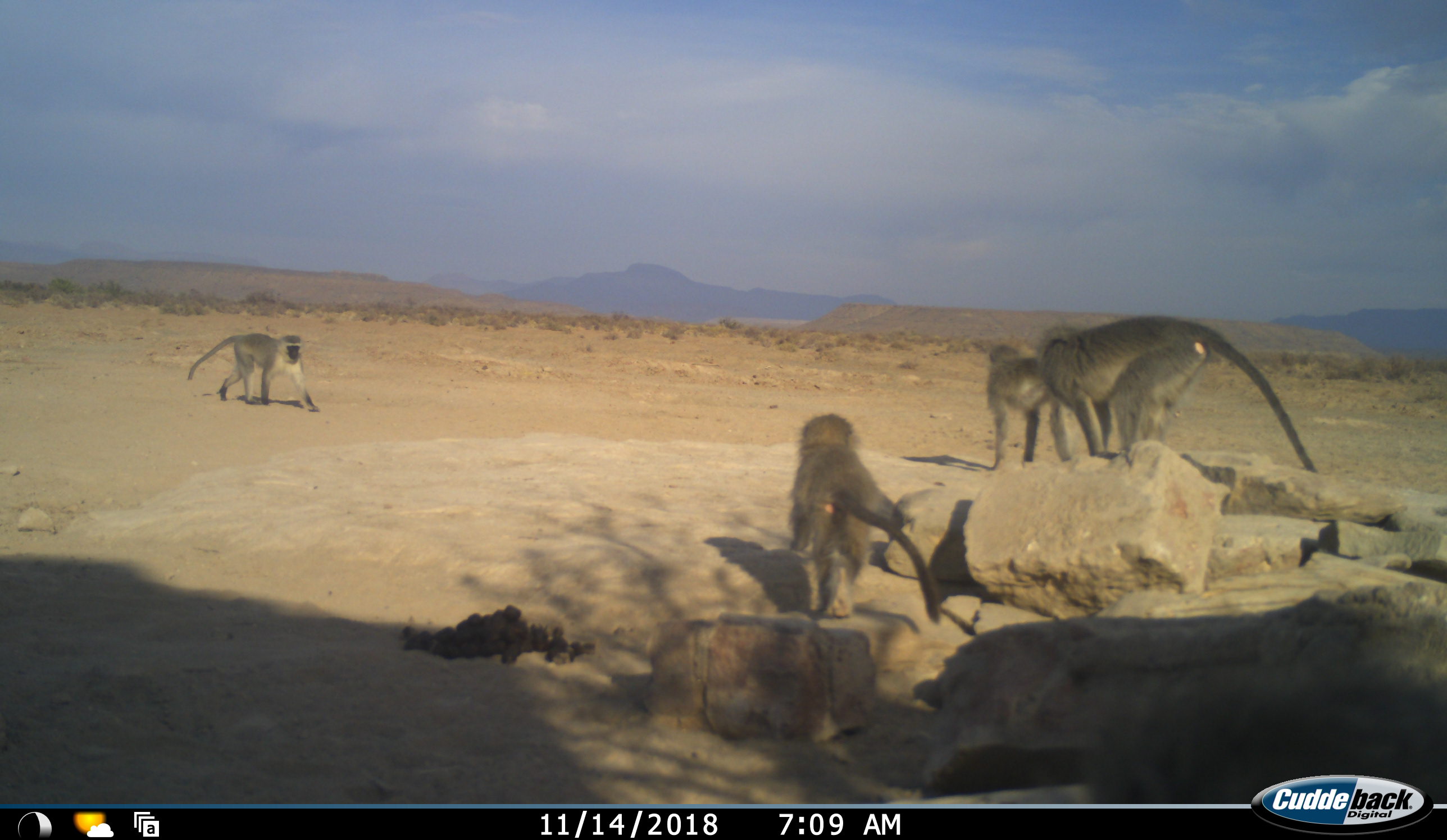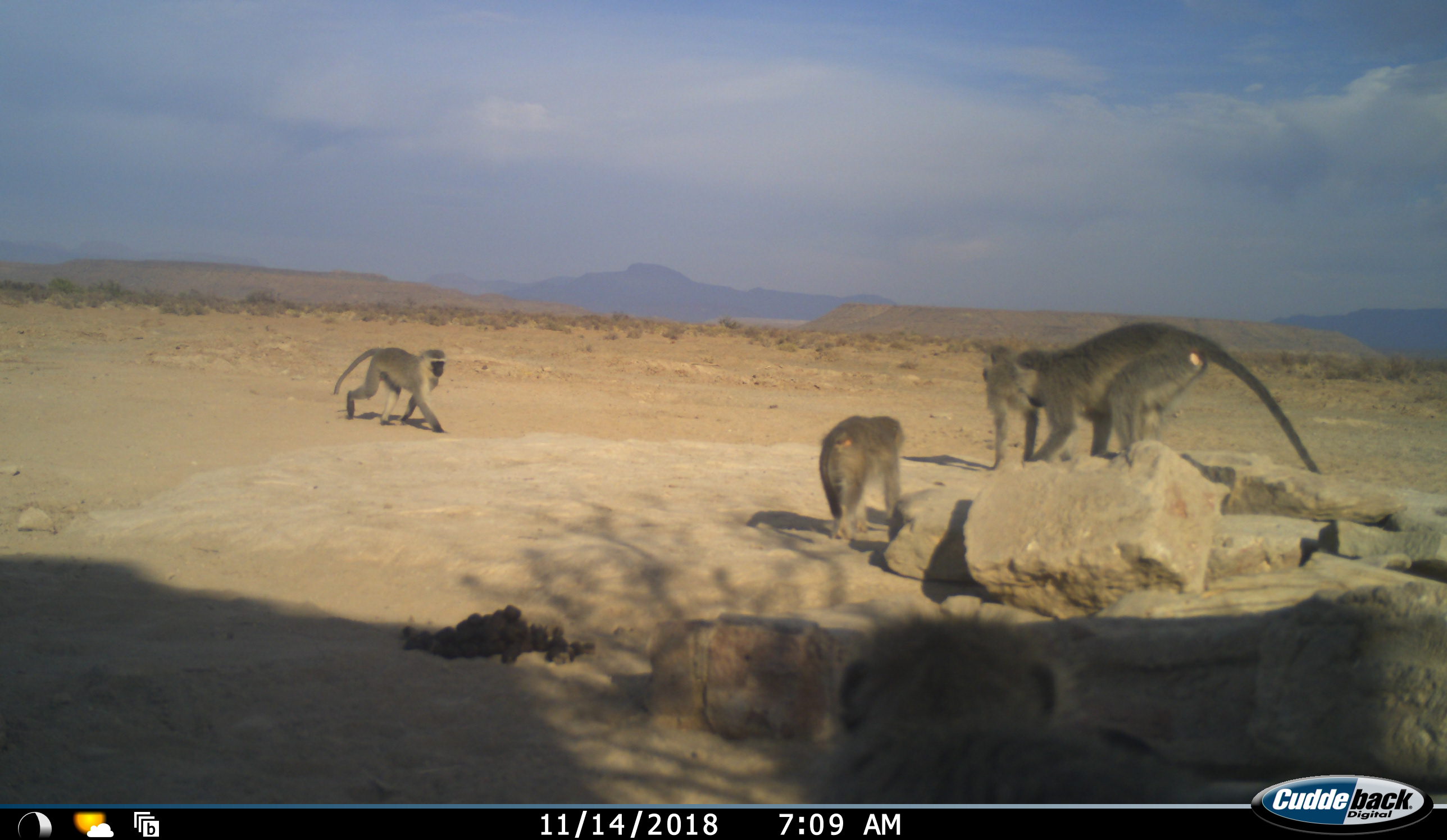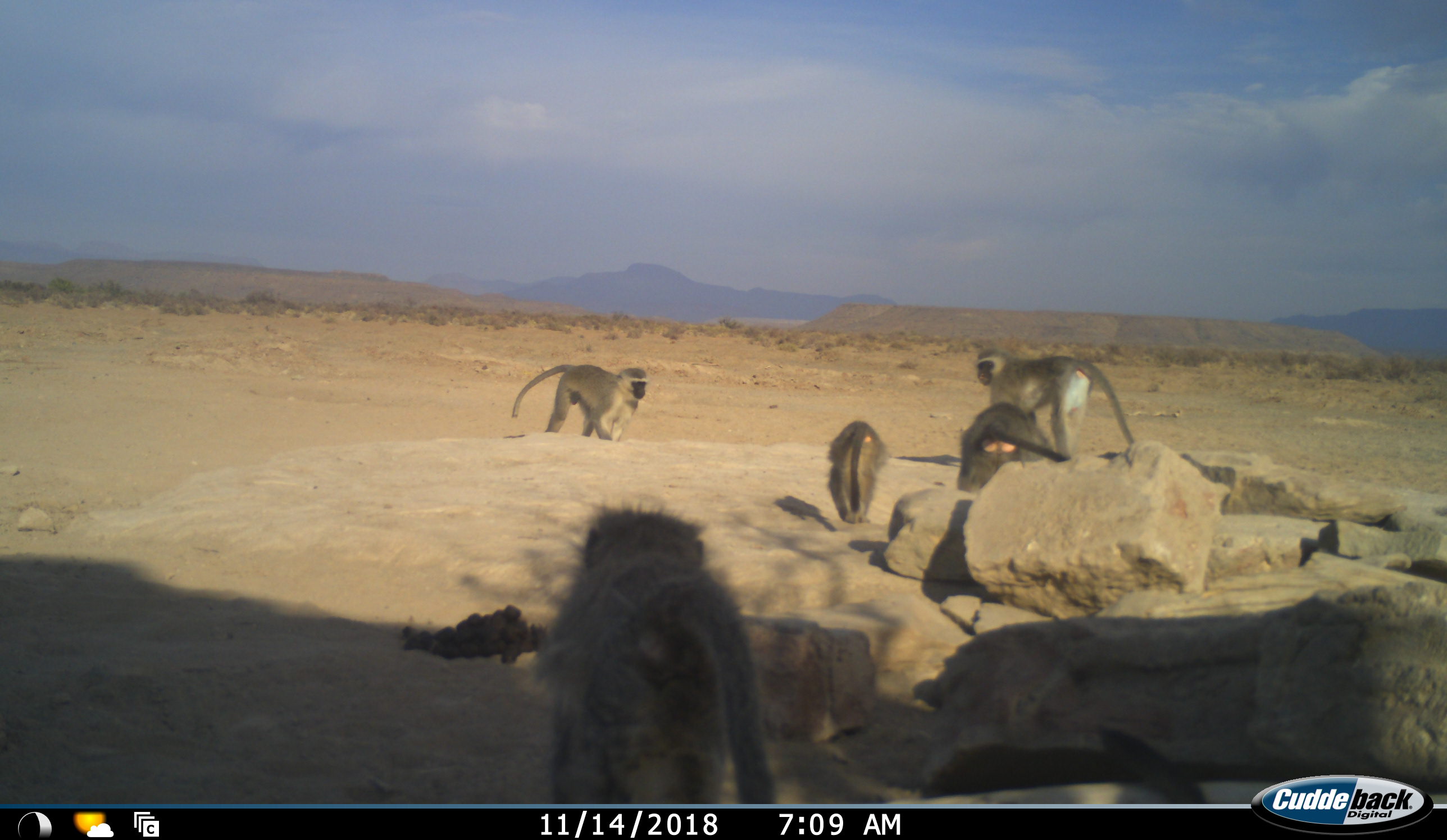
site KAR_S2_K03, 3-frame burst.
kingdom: Animalia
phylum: Chordata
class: Mammalia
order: Primates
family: Cercopithecidae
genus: Chlorocebus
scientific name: Chlorocebus pygerythrus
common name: vervet monkey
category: monkeyvervet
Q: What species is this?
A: Monkeyvervet (vervet monkey) (Chlorocebus pygerythrus).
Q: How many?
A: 5.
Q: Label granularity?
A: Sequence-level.